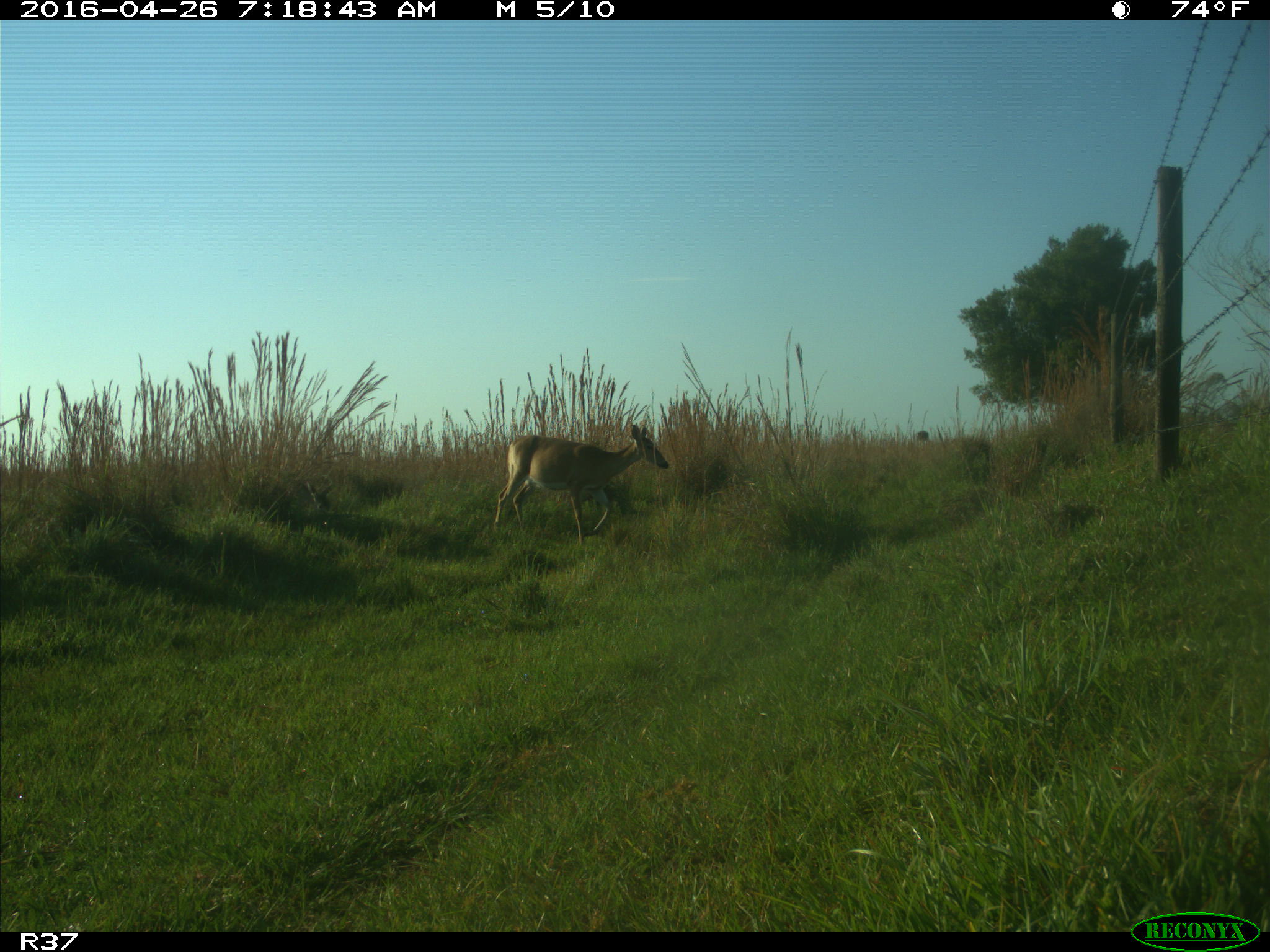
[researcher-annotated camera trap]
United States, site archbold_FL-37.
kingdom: Animalia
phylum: Chordata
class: Mammalia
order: Artiodactyla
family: Cervidae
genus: Odocoileus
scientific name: Odocoileus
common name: deer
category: unidentified deer